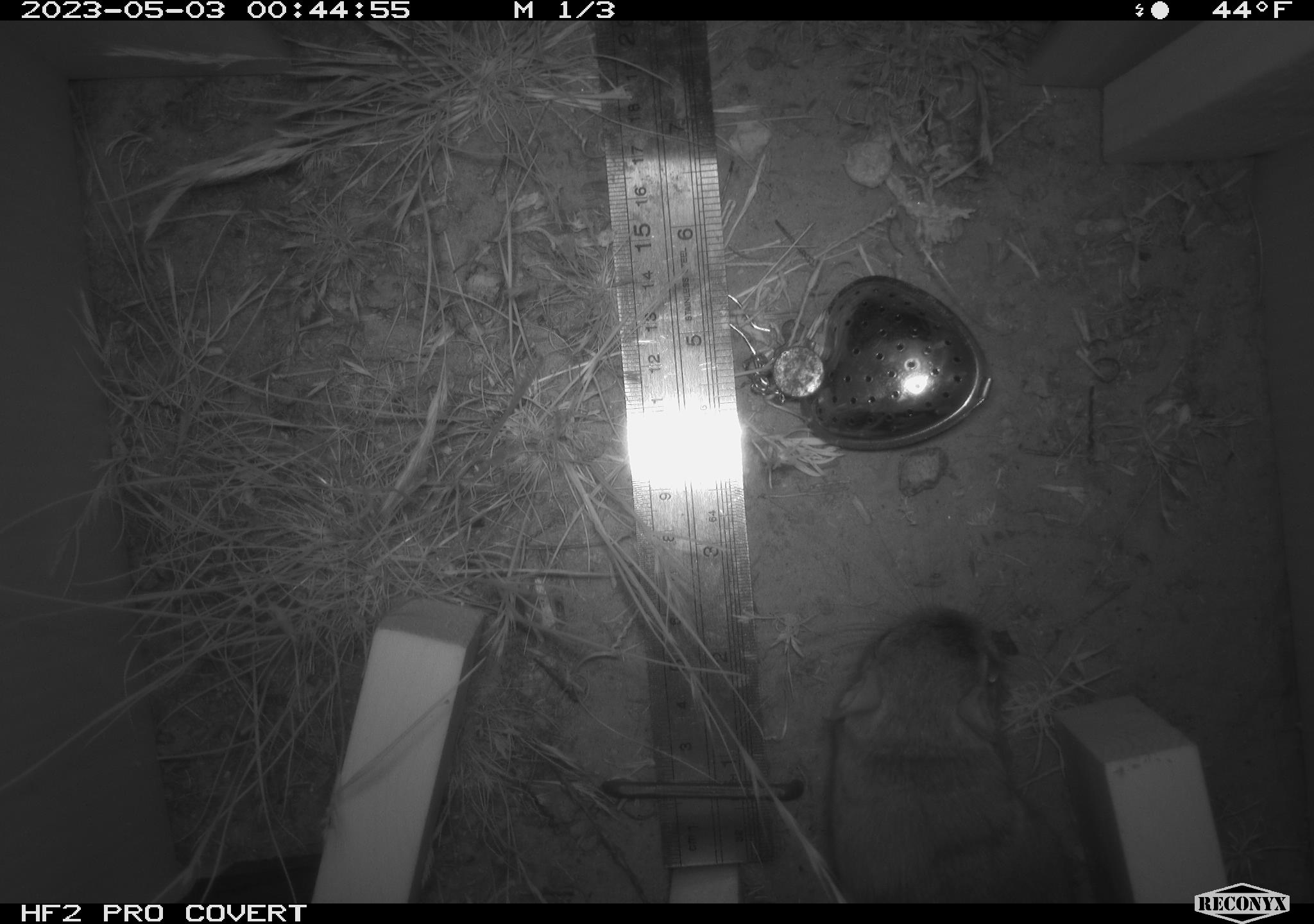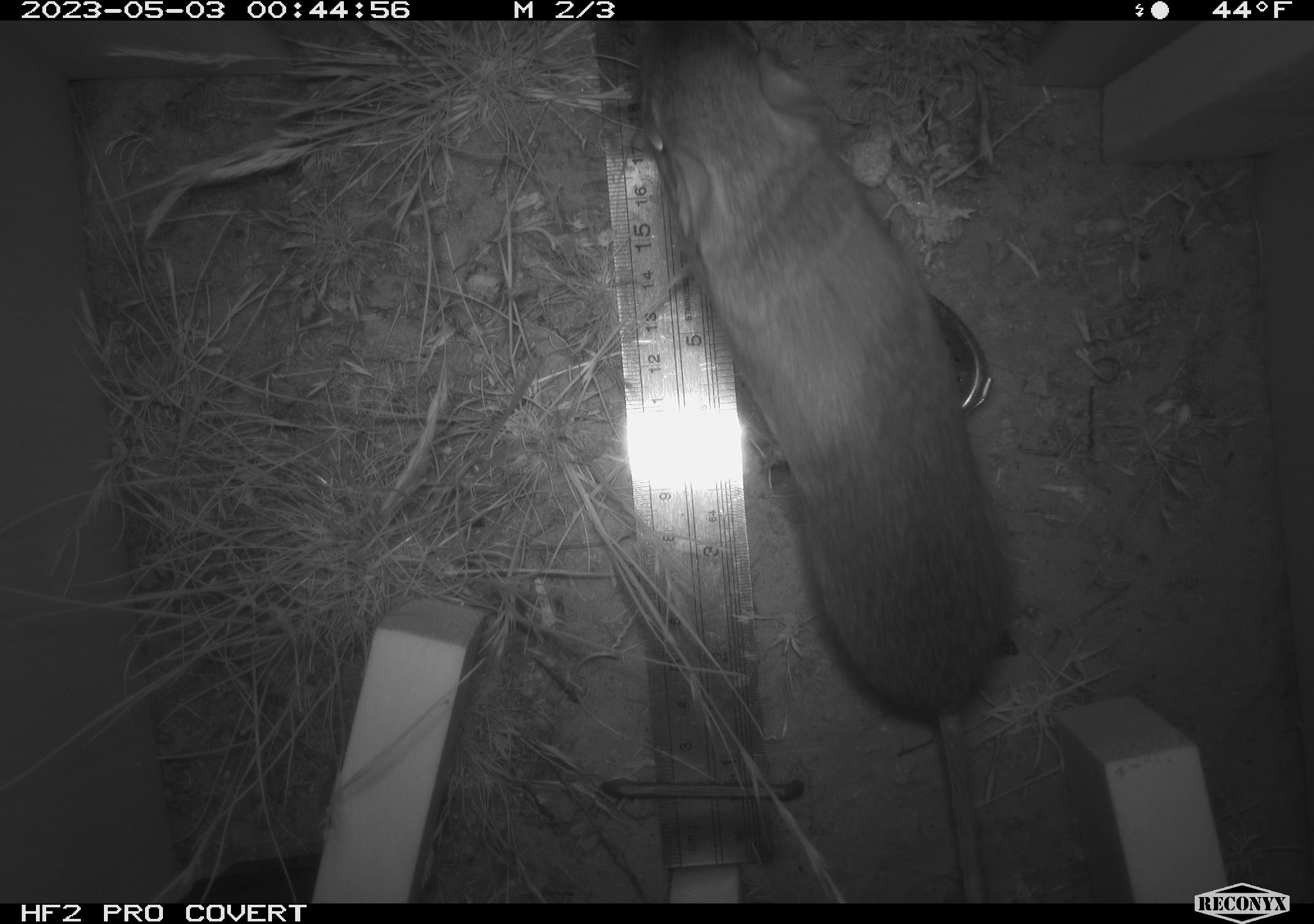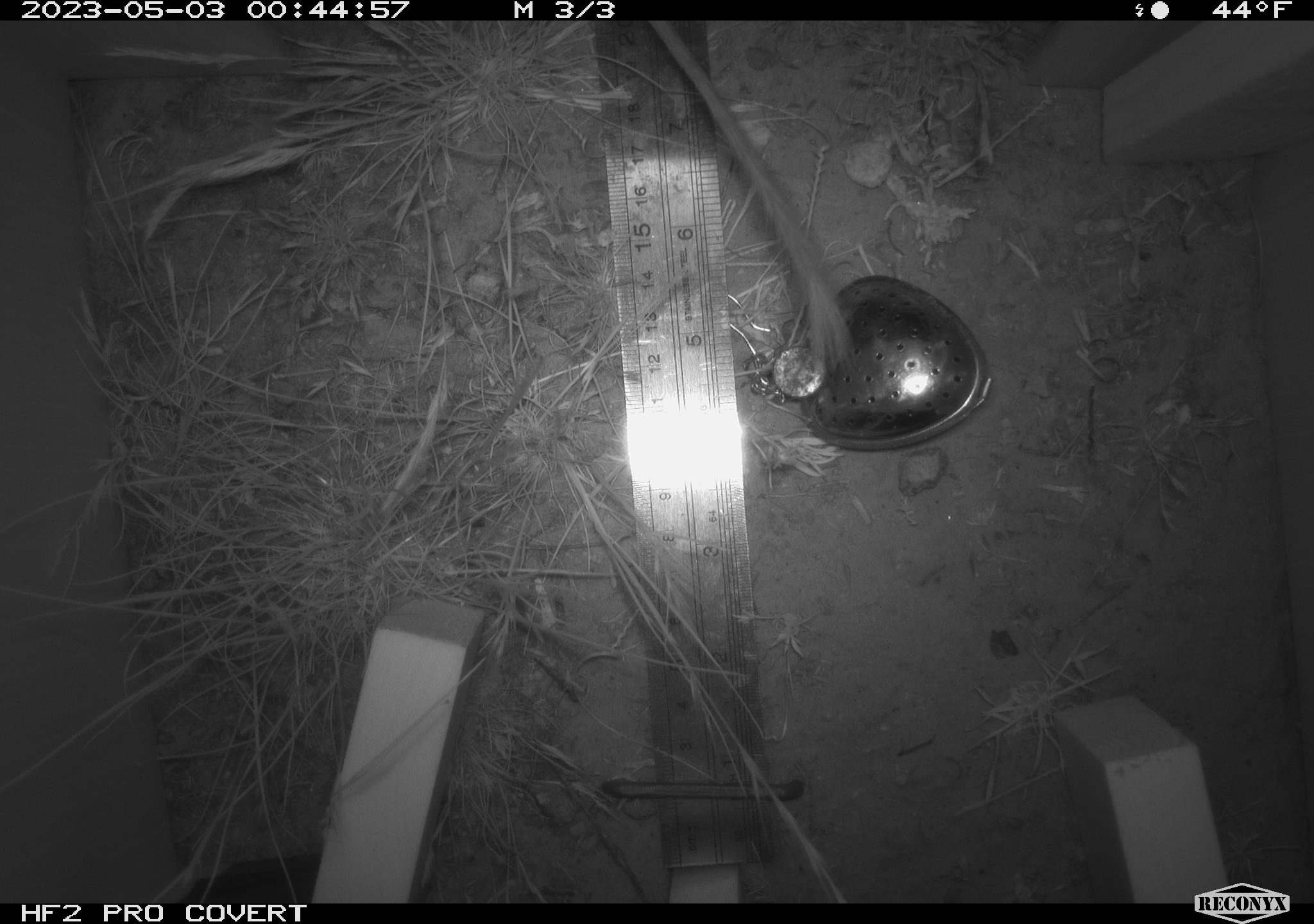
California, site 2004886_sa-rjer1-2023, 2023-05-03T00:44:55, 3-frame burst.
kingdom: Animalia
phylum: Chordata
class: Mammalia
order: Rodentia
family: Heteromyidae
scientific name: Heteromyidae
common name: kangaroo rats and pocket mice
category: heteromyidae family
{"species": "heteromyidae family (kangaroo rats and pocket mice) (Heteromyidae)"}